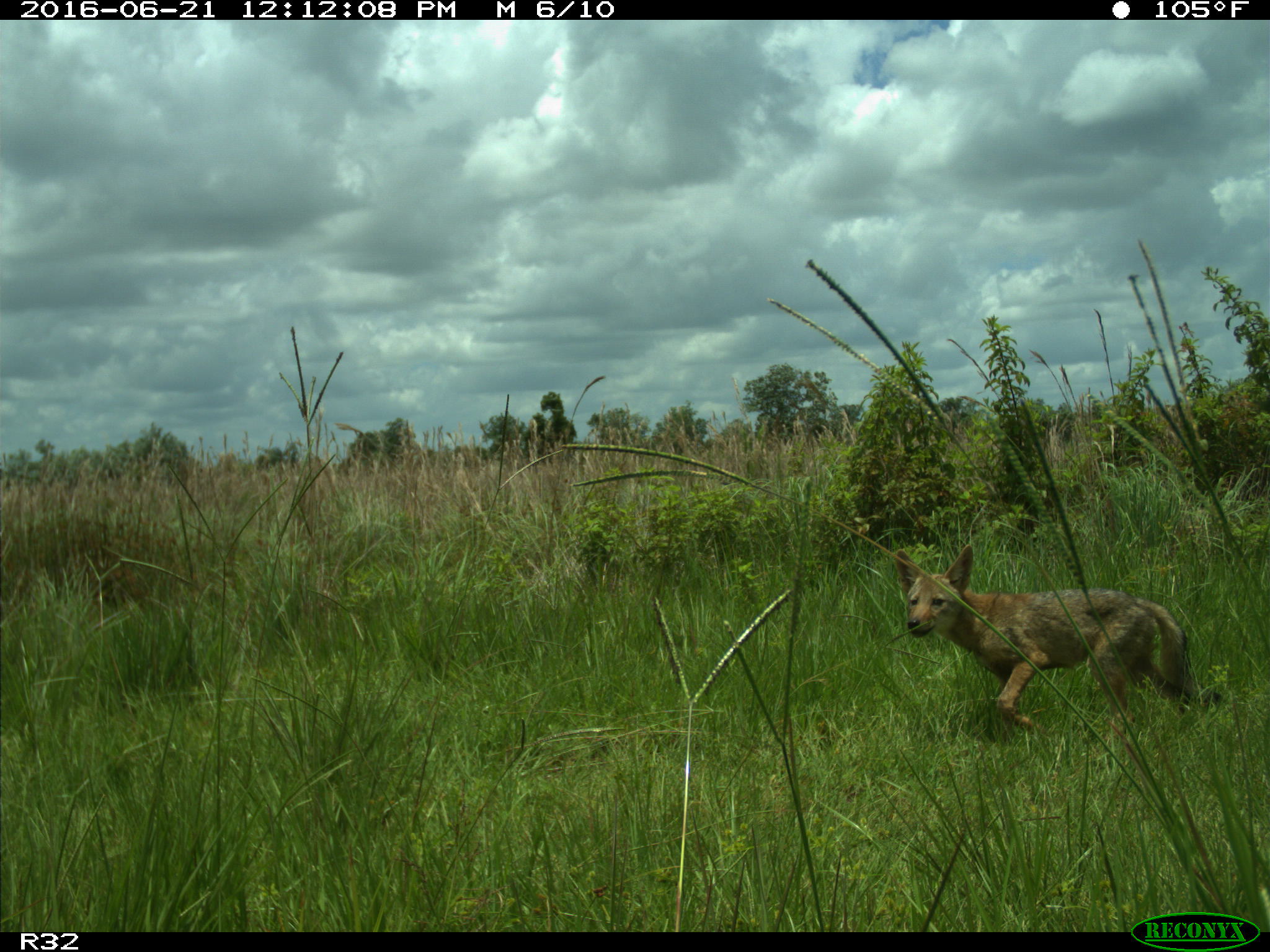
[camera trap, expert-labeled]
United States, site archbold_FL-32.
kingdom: Animalia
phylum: Chordata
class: Mammalia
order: Carnivora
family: Canidae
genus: Canis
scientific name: Canis latrans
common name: coyote